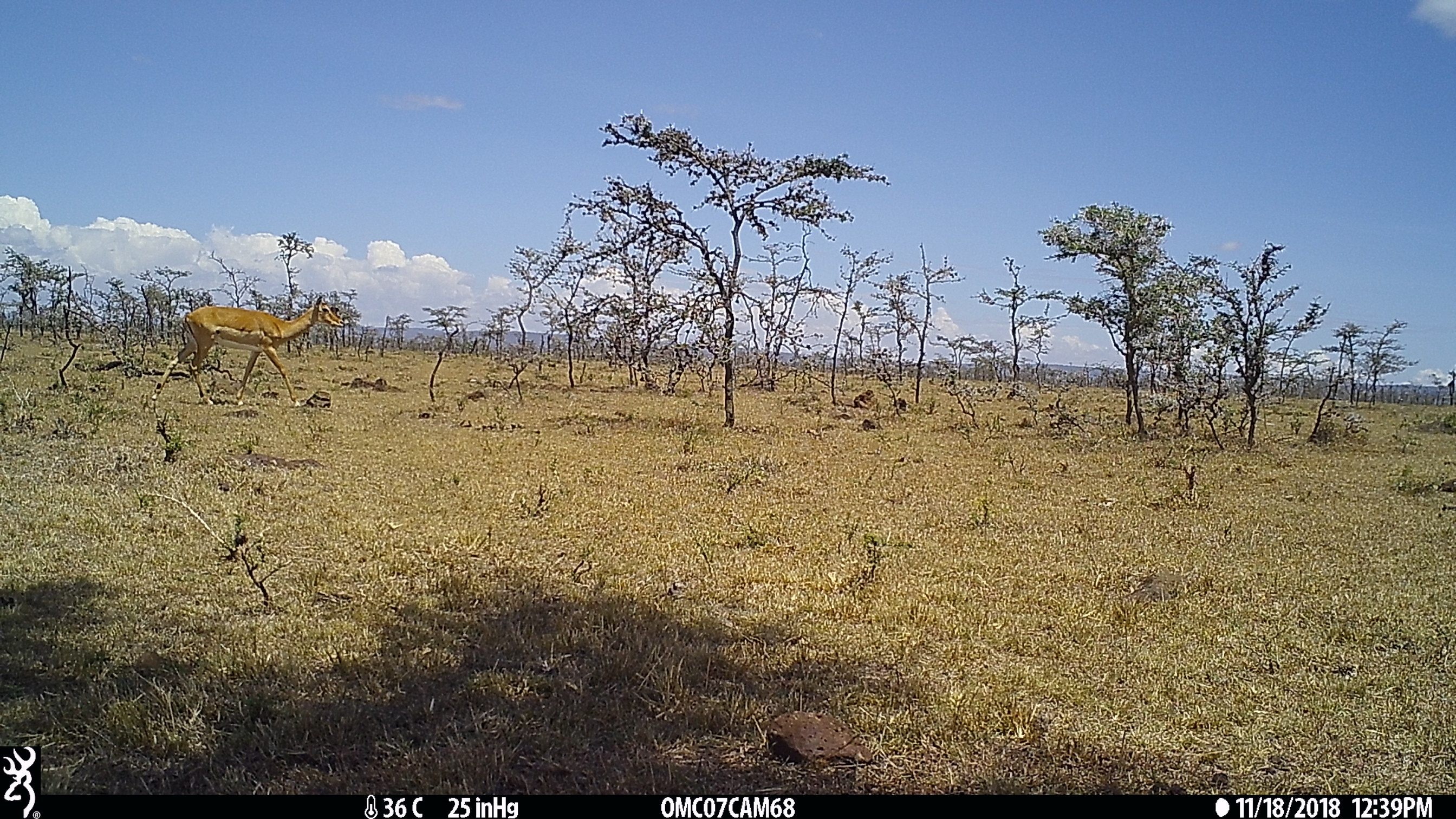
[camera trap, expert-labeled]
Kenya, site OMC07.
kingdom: Animalia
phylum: Chordata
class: Mammalia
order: Artiodactyla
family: Bovidae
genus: Aepyceros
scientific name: Aepyceros melampus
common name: impala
Impala (Aepyceros melampus).